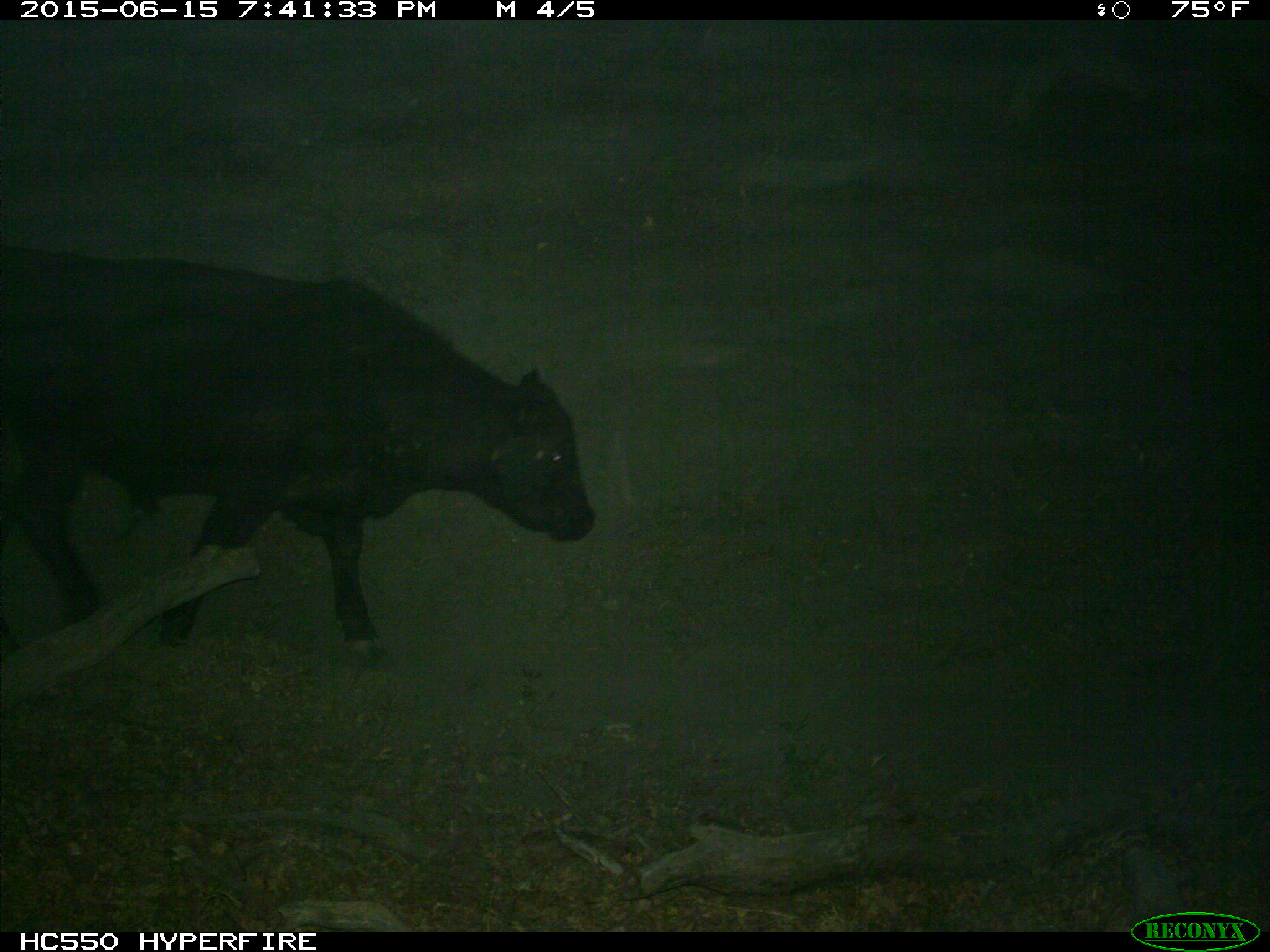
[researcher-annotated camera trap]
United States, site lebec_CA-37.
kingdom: Animalia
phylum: Chordata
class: Mammalia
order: Artiodactyla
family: Bovidae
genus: Bos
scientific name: Bos taurus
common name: domestic cow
Bos taurus (domestic cow).